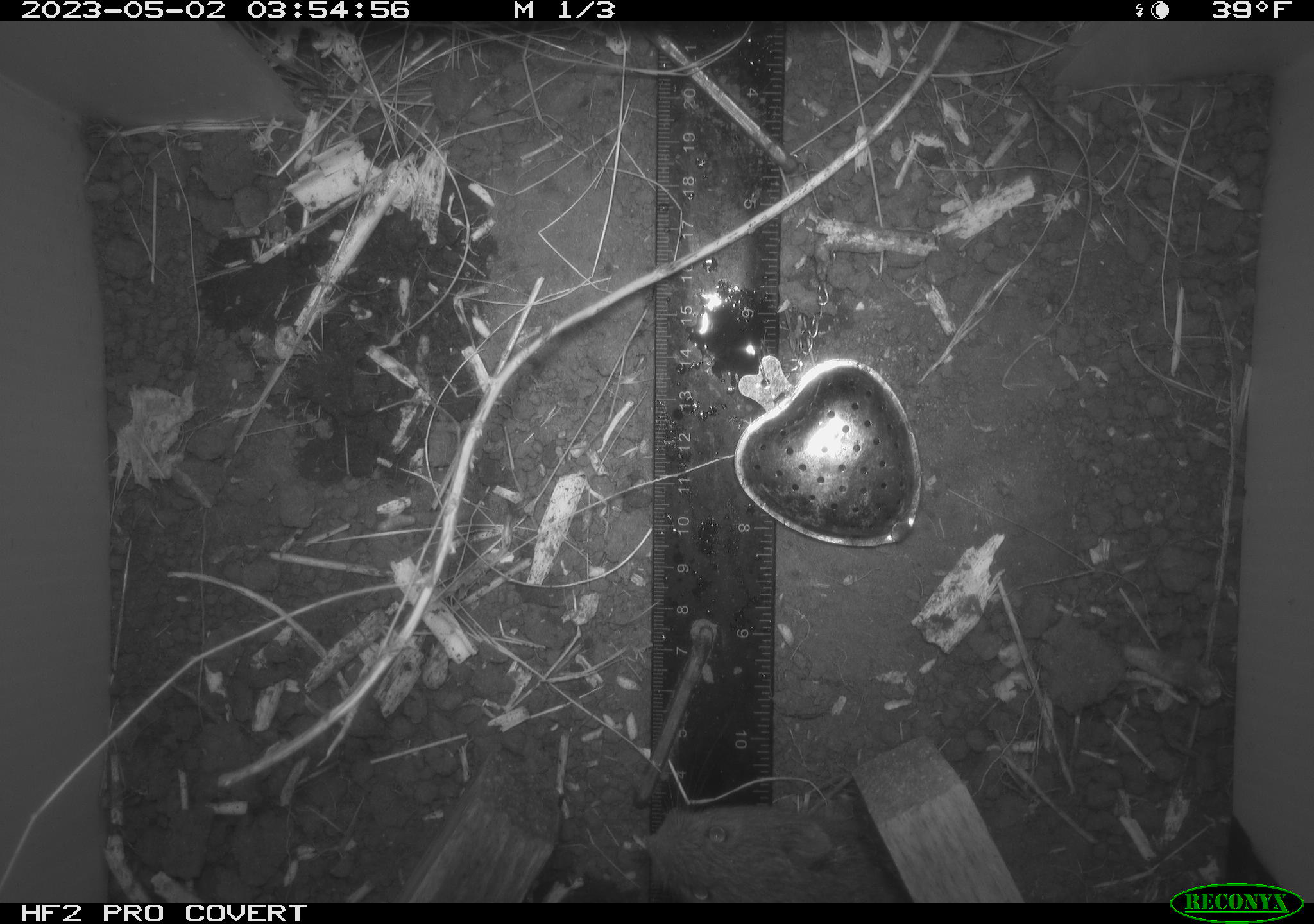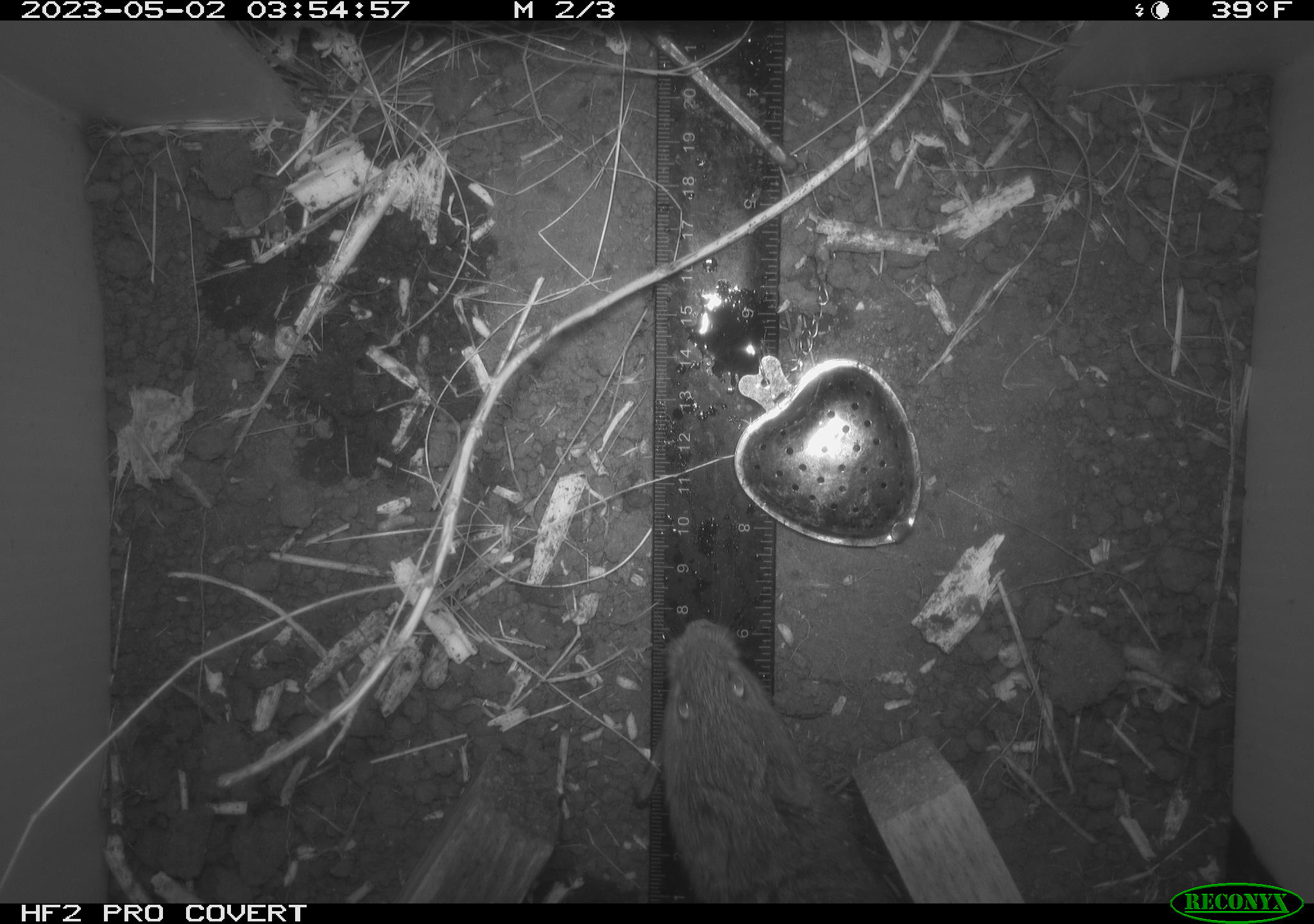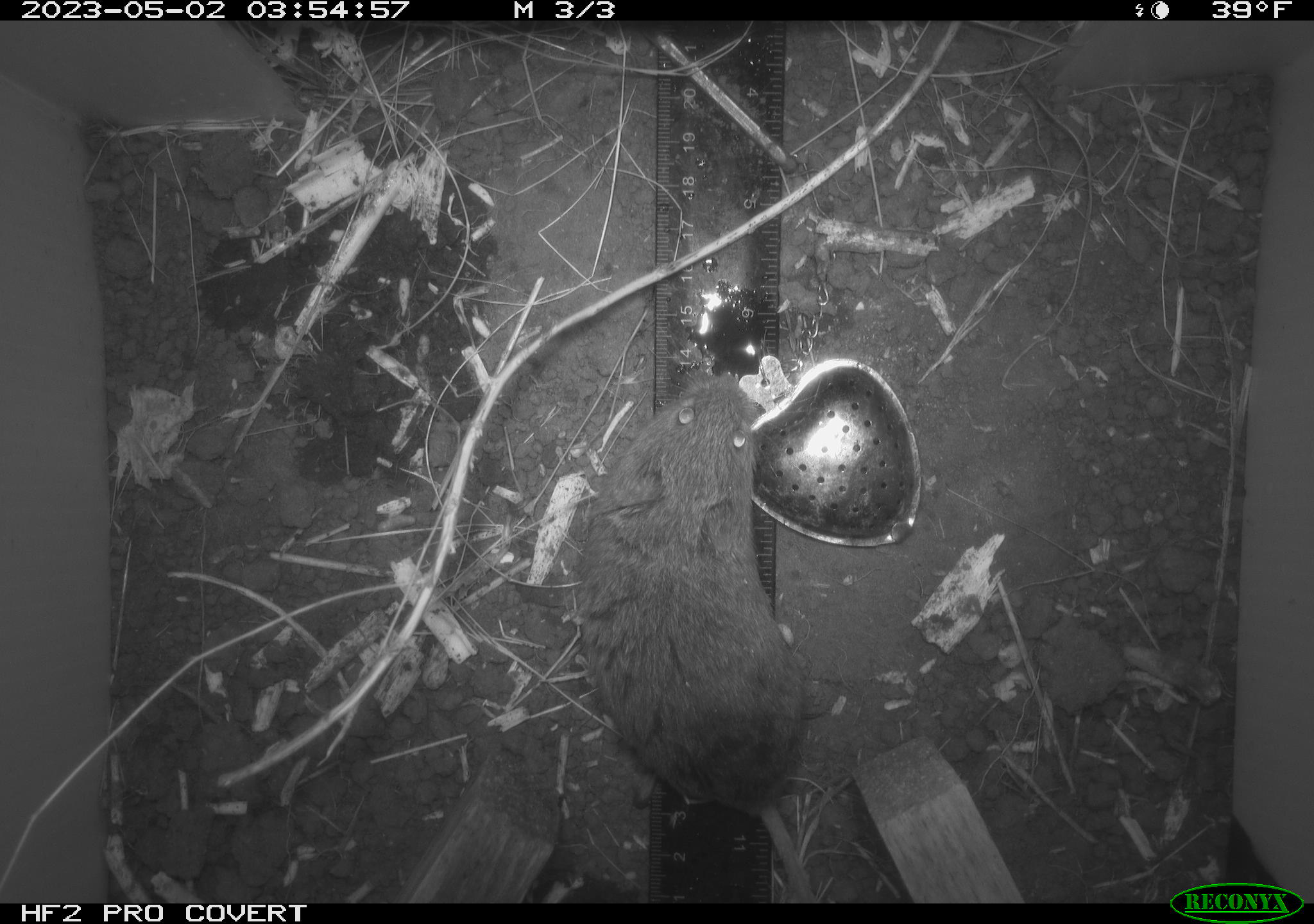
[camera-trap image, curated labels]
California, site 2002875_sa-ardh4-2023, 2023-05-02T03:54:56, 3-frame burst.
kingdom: Animalia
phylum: Chordata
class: Mammalia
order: Rodentia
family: Cricetidae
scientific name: Arvicolinae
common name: voles, lemmings, and muskrats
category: arvicolinae subfamily